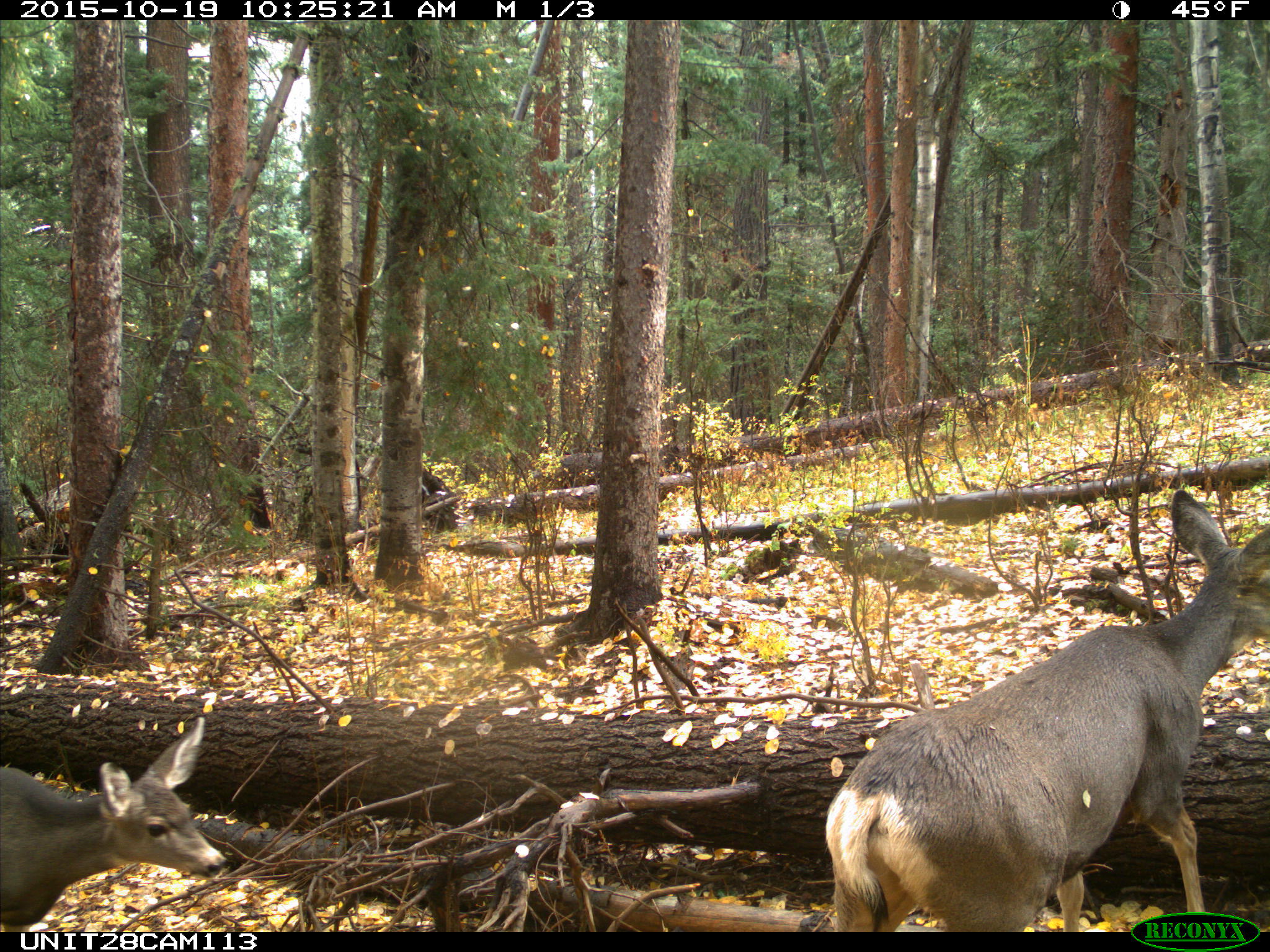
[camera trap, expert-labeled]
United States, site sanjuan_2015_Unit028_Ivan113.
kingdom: Animalia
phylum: Chordata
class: Mammalia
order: Artiodactyla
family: Cervidae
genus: Odocoileus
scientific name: Odocoileus hemionus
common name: mule deer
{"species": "Odocoileus hemionus (mule deer)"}